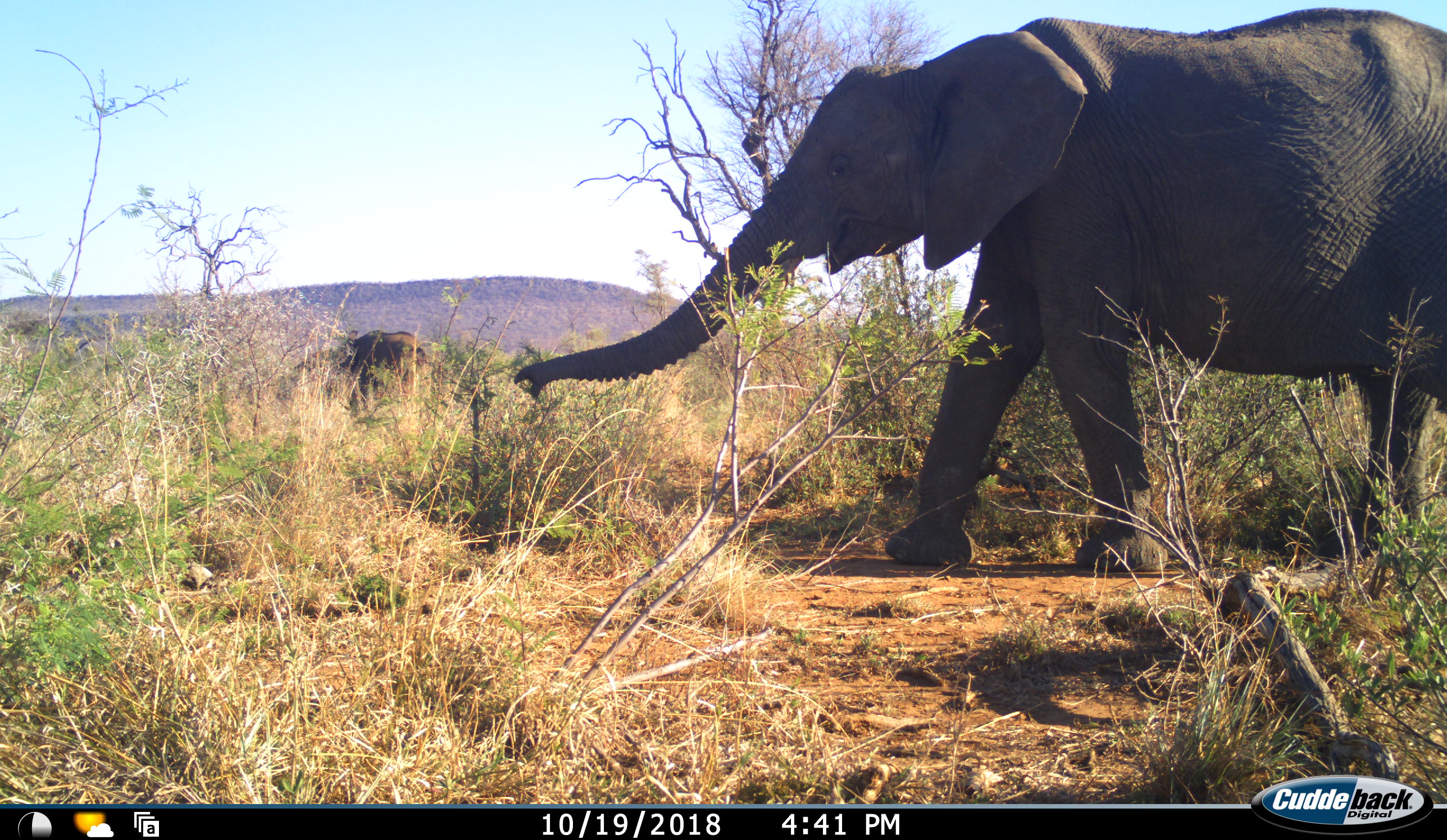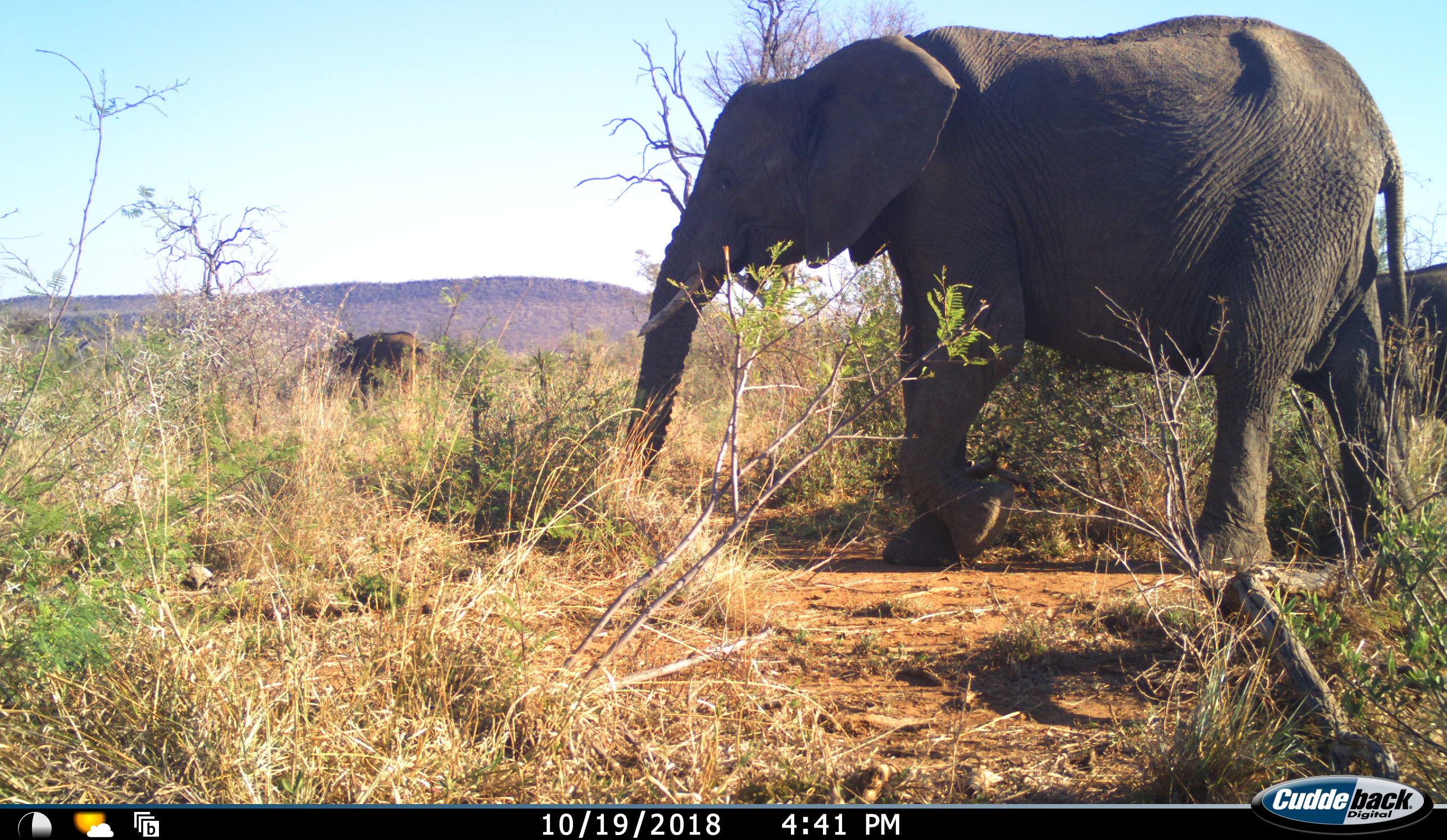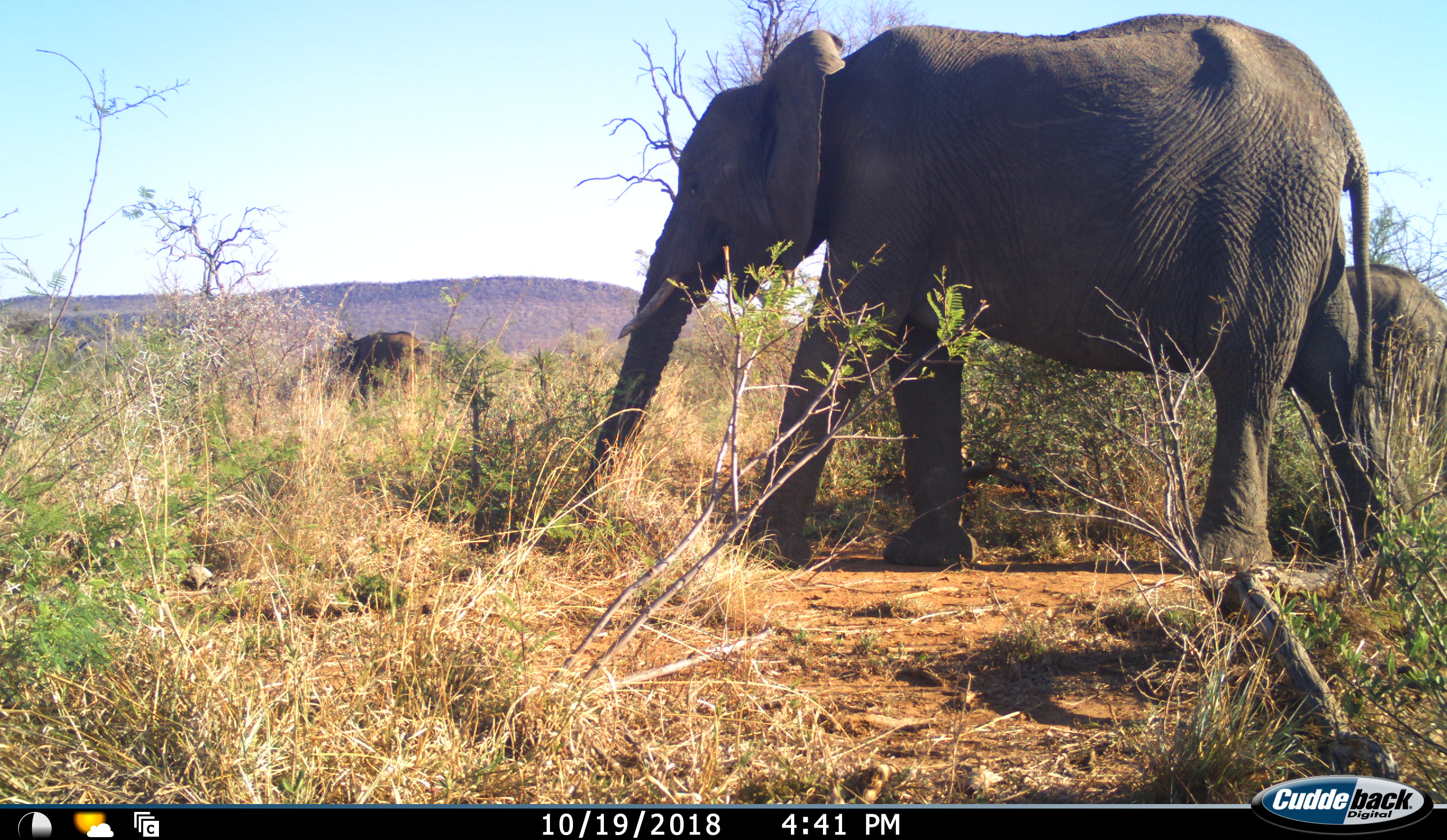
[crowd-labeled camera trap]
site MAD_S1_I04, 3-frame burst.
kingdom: Animalia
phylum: Chordata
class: Mammalia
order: Proboscidea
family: Elephantidae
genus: Loxodonta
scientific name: Loxodonta africana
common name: african bush elephant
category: elephant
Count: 3.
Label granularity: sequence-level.